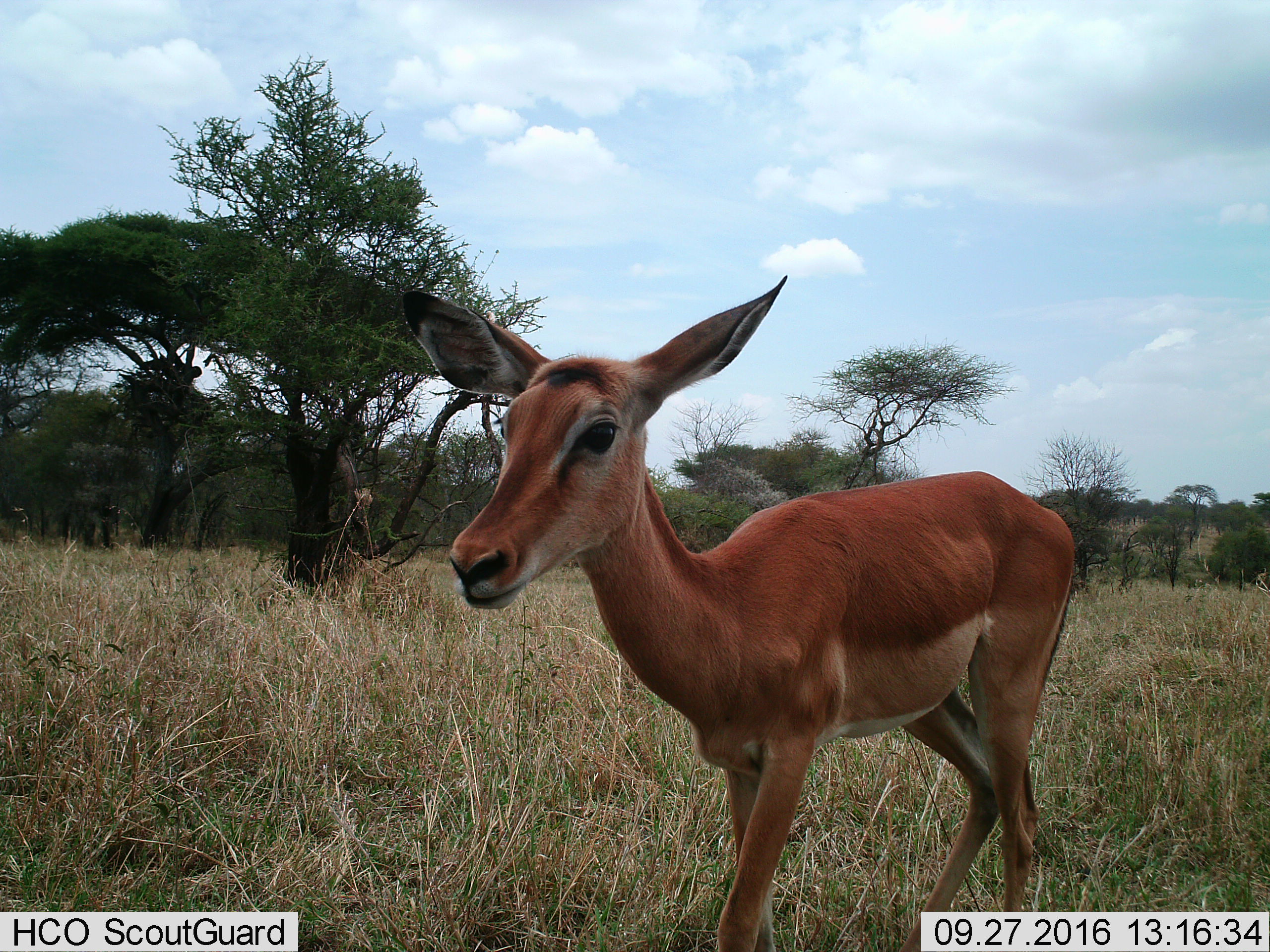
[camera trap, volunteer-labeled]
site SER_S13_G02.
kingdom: Animalia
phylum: Chordata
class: Mammalia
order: Artiodactyla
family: Bovidae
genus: Aepyceros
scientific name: Aepyceros melampus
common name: impala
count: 1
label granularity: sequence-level